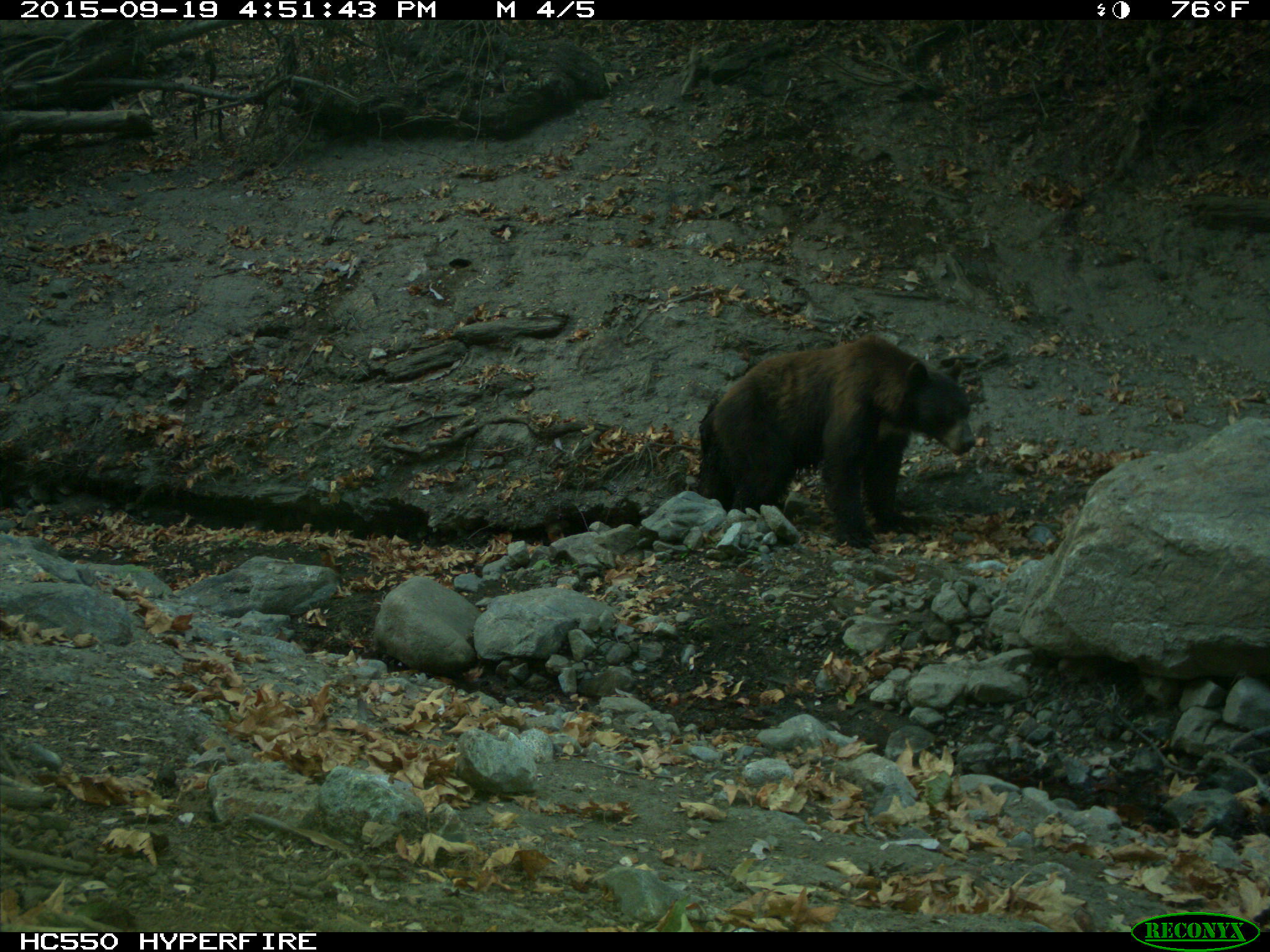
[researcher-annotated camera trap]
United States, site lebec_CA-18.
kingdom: Animalia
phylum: Chordata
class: Mammalia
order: Carnivora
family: Ursidae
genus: Ursus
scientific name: Ursus americanus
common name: american black bear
Ursus americanus (american black bear).